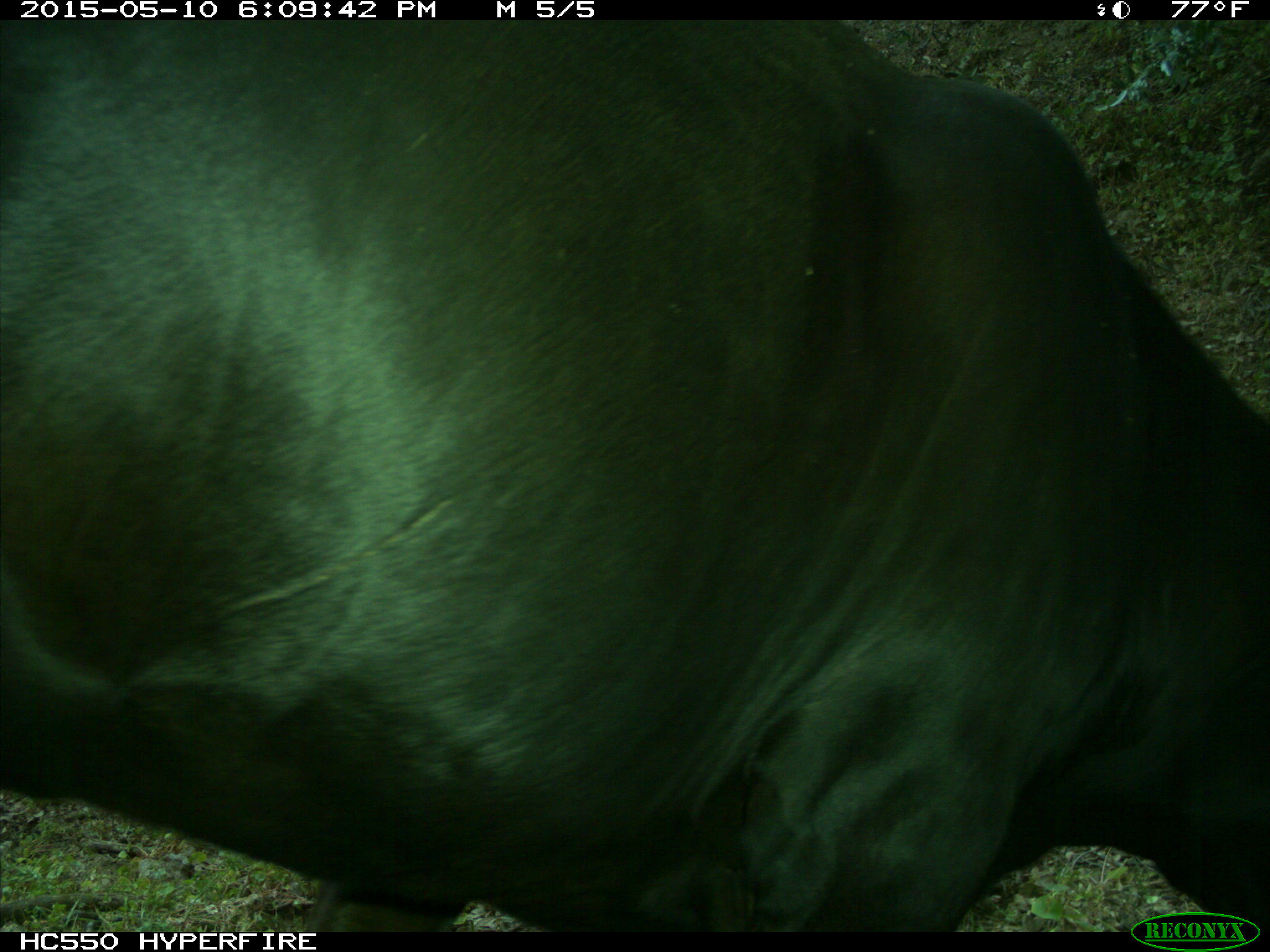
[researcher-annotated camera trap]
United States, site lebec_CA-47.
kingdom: Animalia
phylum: Chordata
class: Mammalia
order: Artiodactyla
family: Bovidae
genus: Bos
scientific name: Bos taurus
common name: domestic cow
Bos taurus (domestic cow).